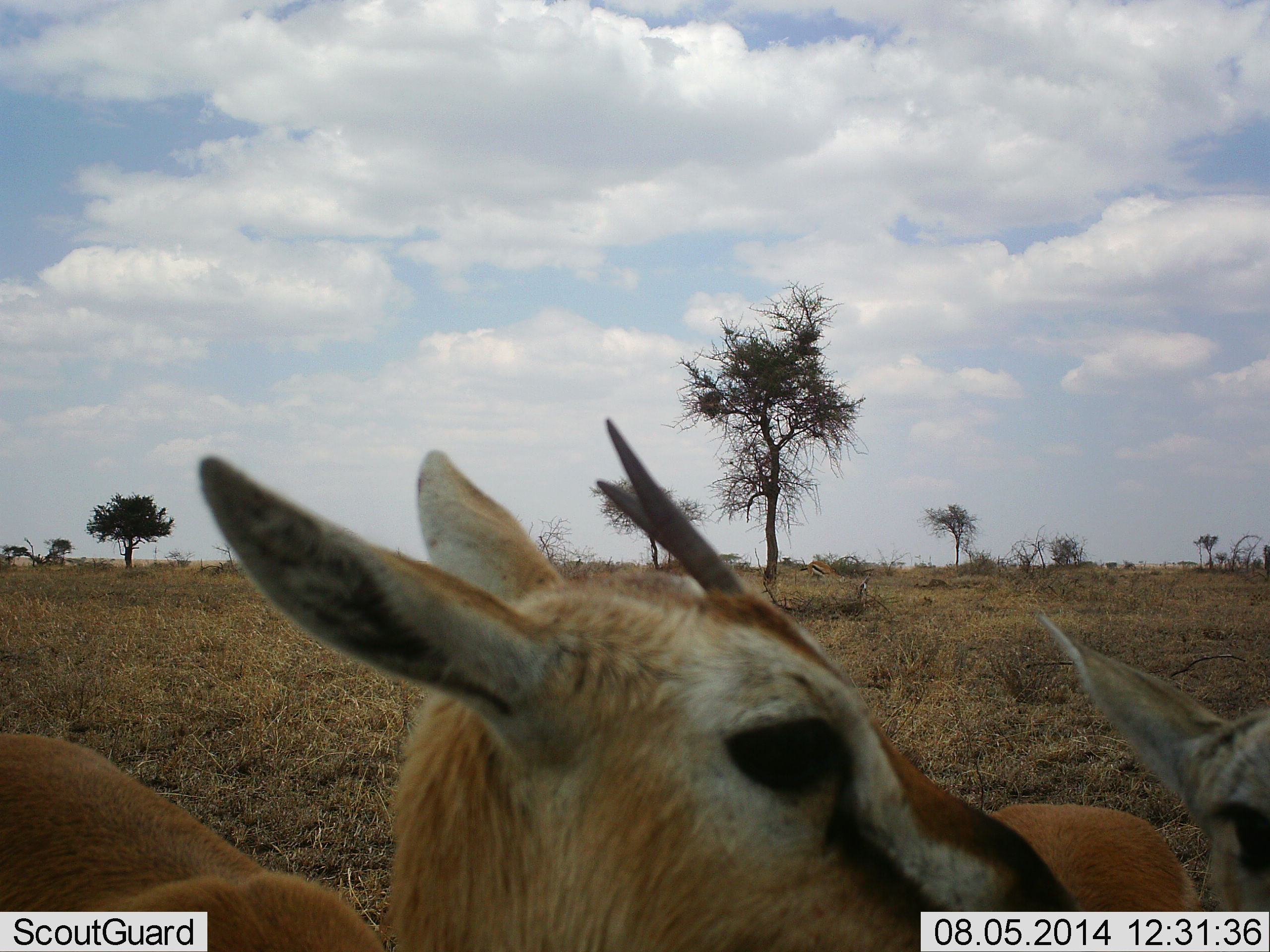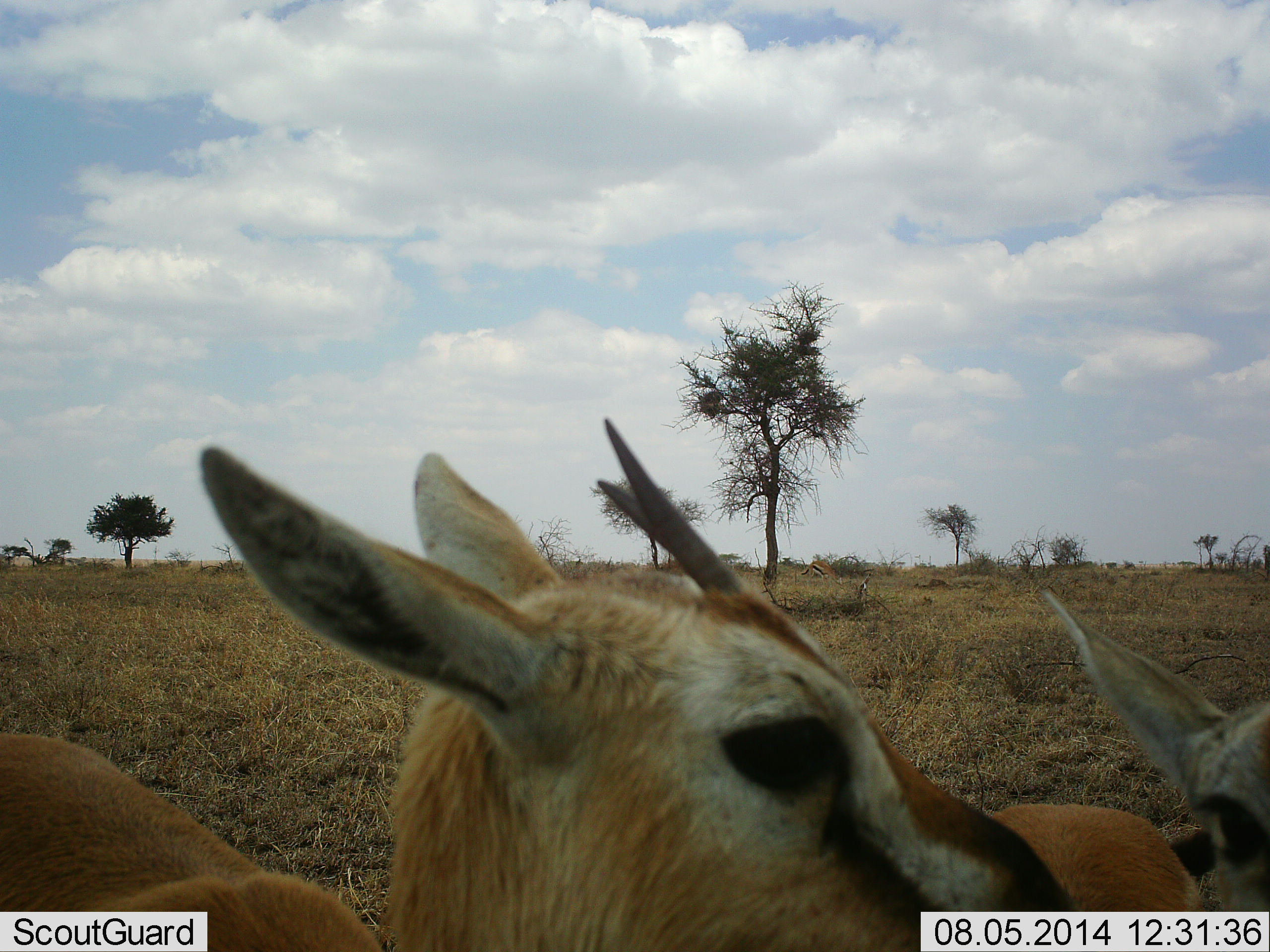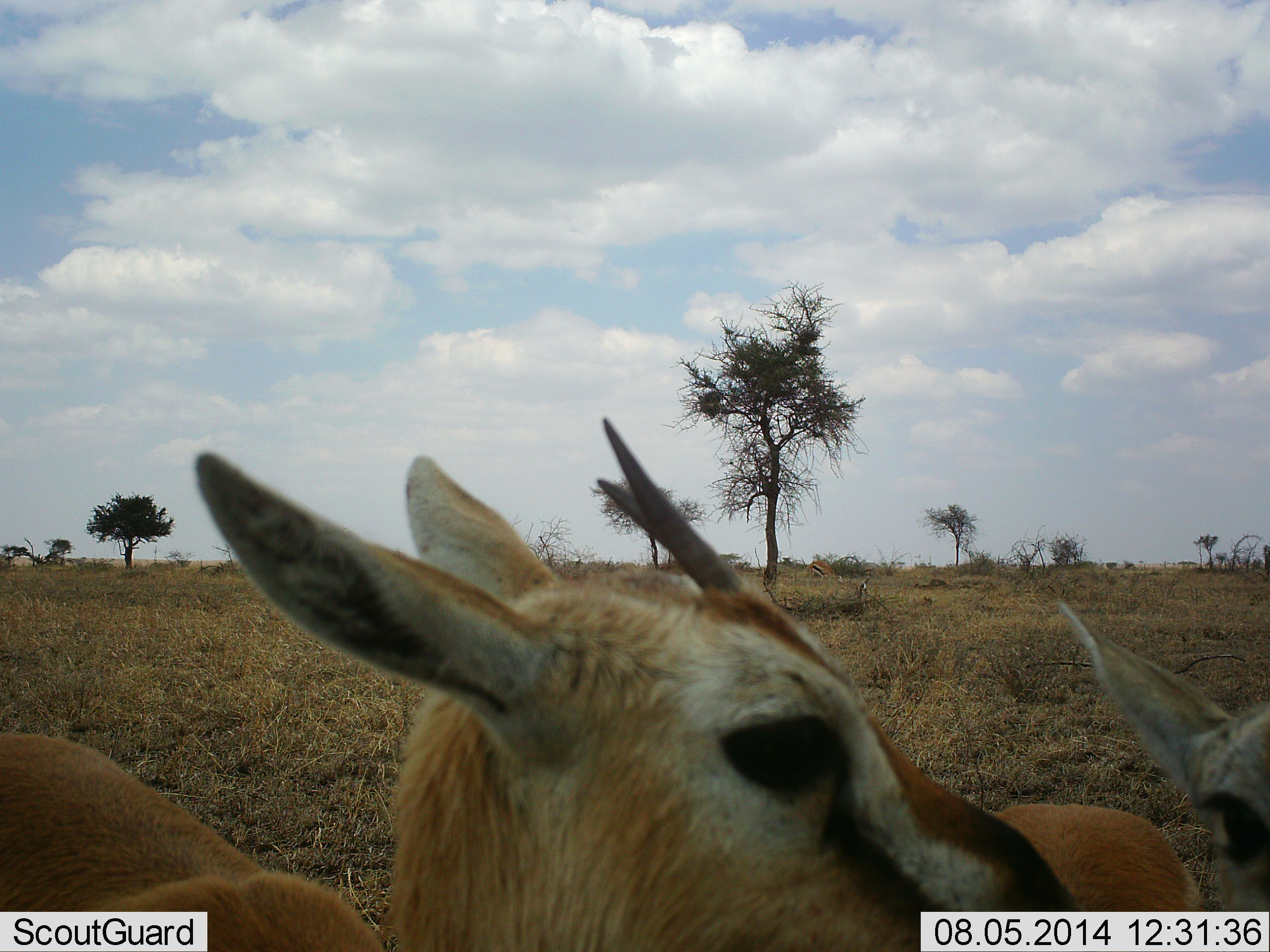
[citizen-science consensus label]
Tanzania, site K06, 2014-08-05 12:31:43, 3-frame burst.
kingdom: Animalia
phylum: Chordata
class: Mammalia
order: Artiodactyla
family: Bovidae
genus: Eudorcas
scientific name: Eudorcas thomsonii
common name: thomson's gazelle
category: gazellethomsons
Gazellethomsons (thomson's gazelle) (Eudorcas thomsonii), count 3. Behavior (volunteer vote fractions): standing 100%, resting 0%, moving 10%, interacting 0%. Young present (vote fraction): 20%. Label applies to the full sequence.